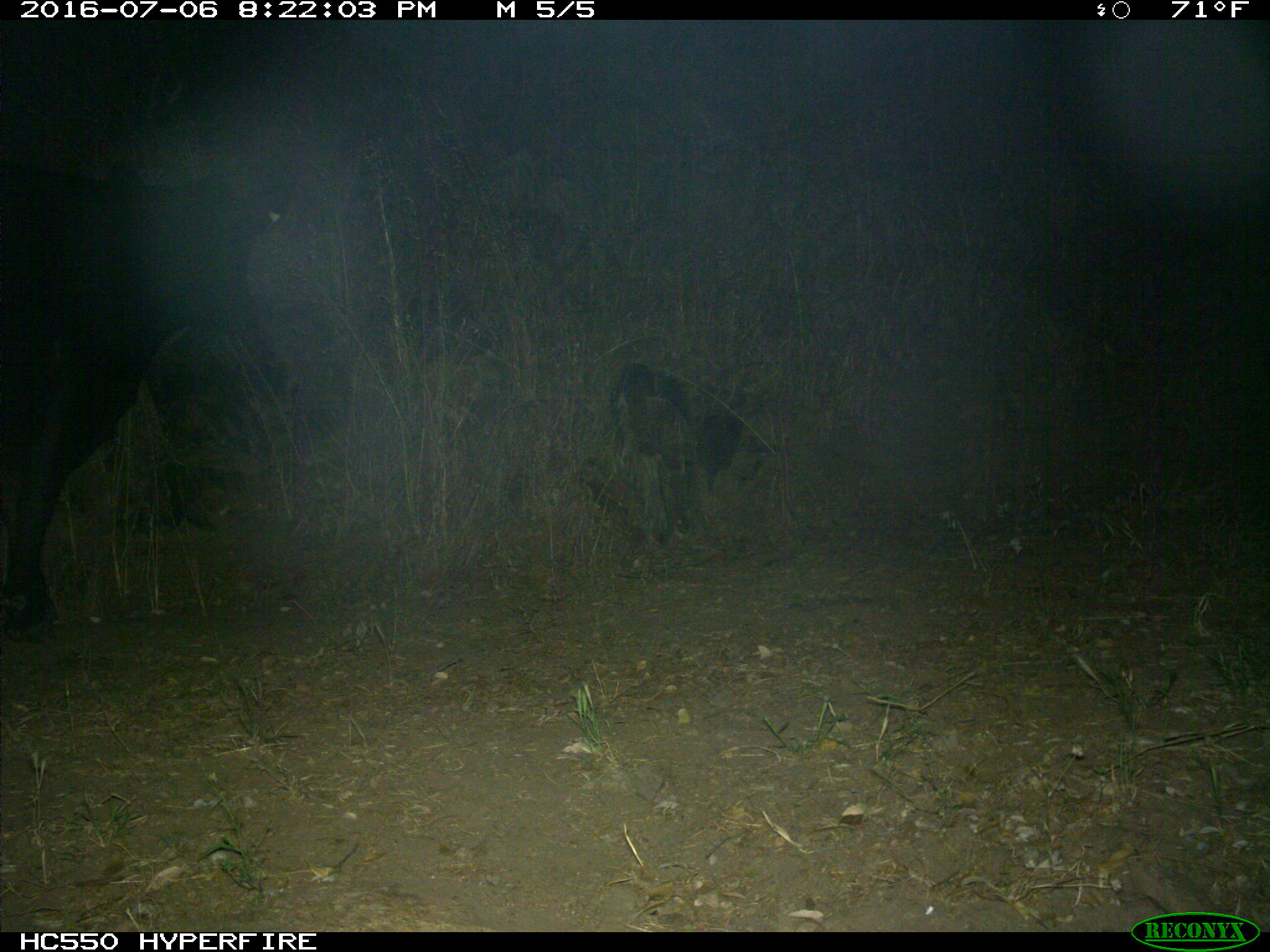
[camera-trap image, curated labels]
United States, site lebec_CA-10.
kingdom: Animalia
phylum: Chordata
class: Mammalia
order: Artiodactyla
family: Bovidae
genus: Bos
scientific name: Bos taurus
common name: domestic cow